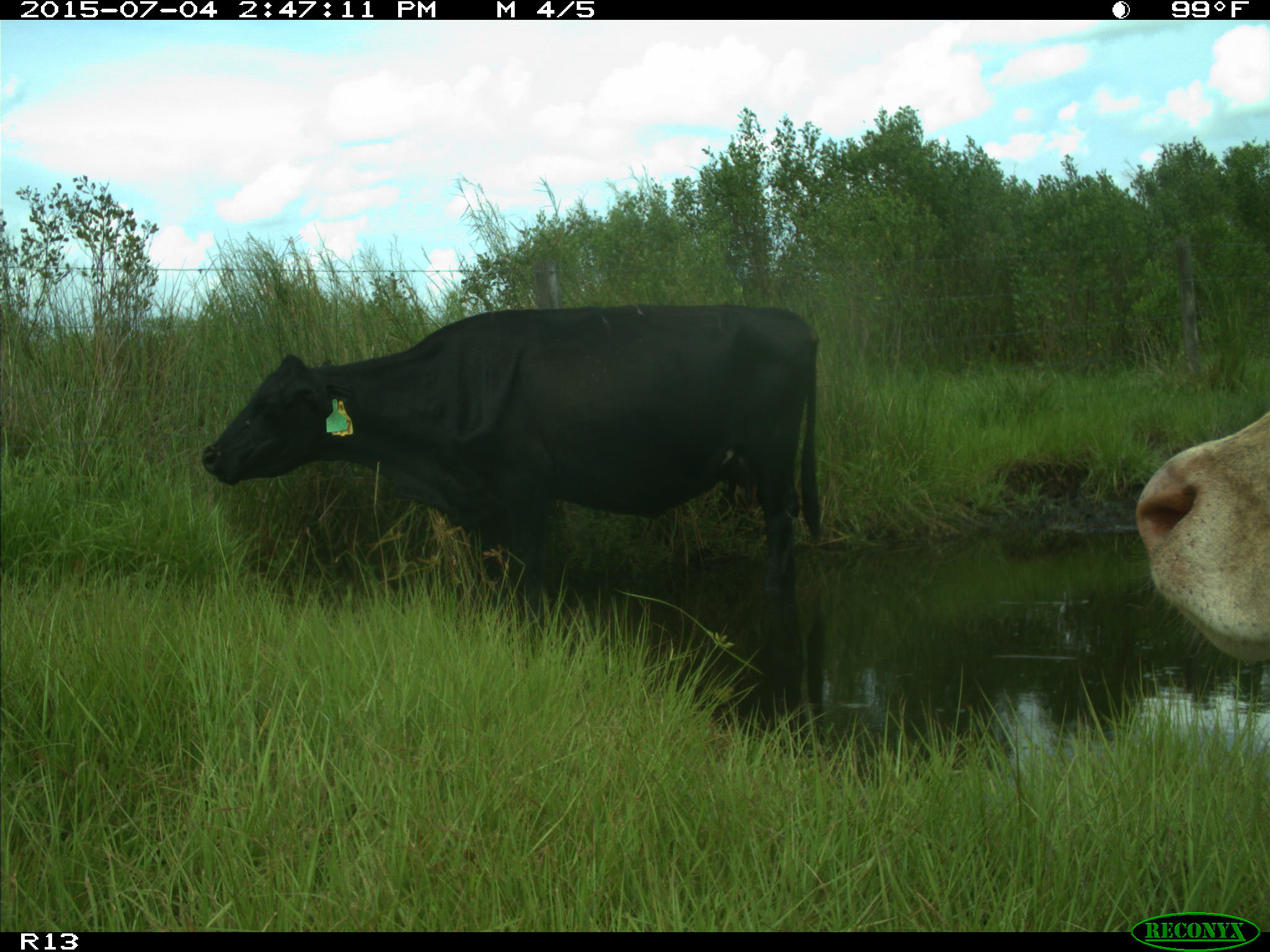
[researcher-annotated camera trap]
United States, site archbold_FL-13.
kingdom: Animalia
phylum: Chordata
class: Mammalia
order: Artiodactyla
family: Bovidae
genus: Bos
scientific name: Bos taurus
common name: domestic cow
Bos taurus (domestic cow).